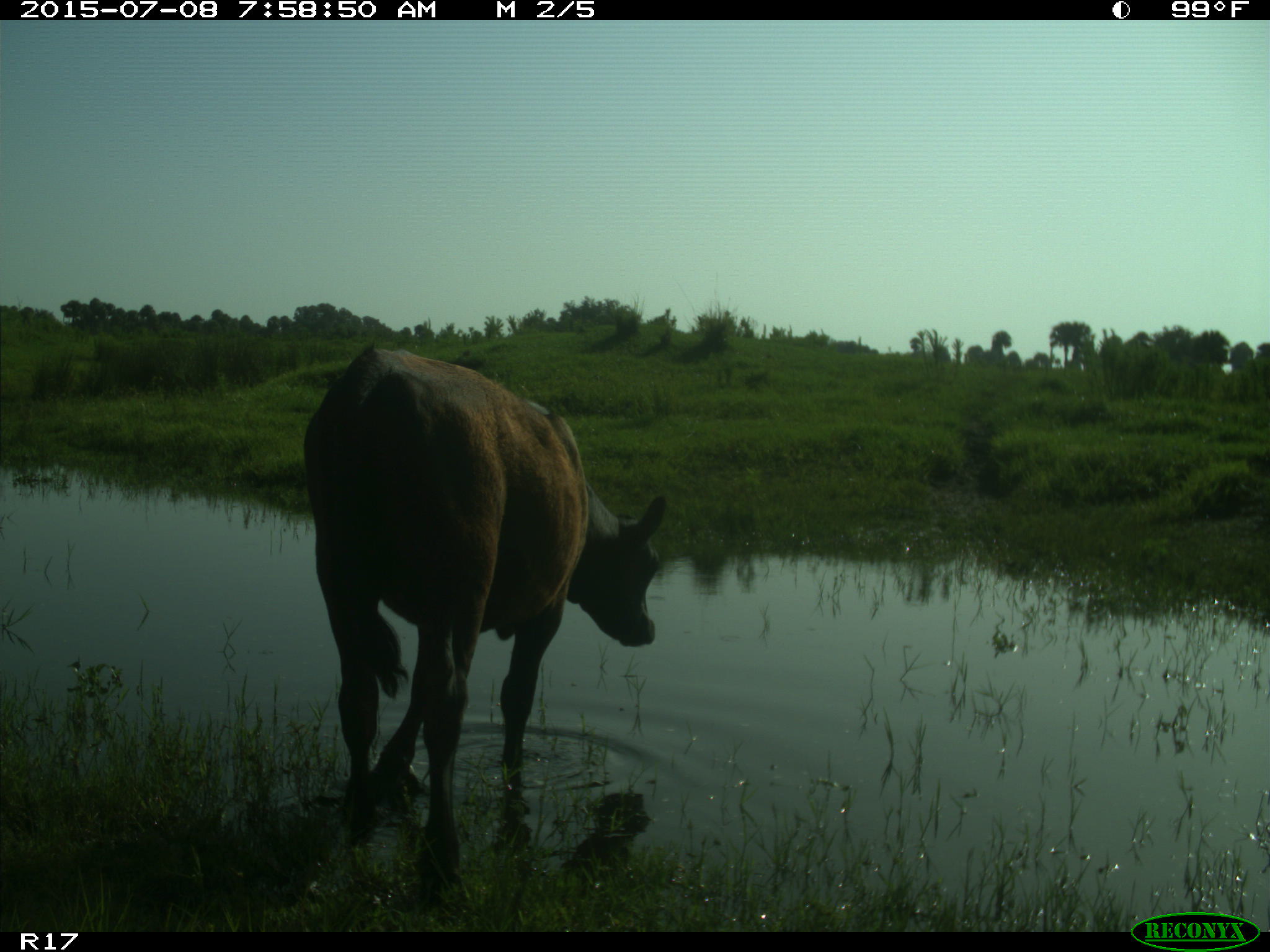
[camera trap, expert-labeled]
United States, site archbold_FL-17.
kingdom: Animalia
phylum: Chordata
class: Mammalia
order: Artiodactyla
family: Bovidae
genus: Bos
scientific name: Bos taurus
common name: domestic cow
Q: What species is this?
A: Bos taurus (domestic cow).